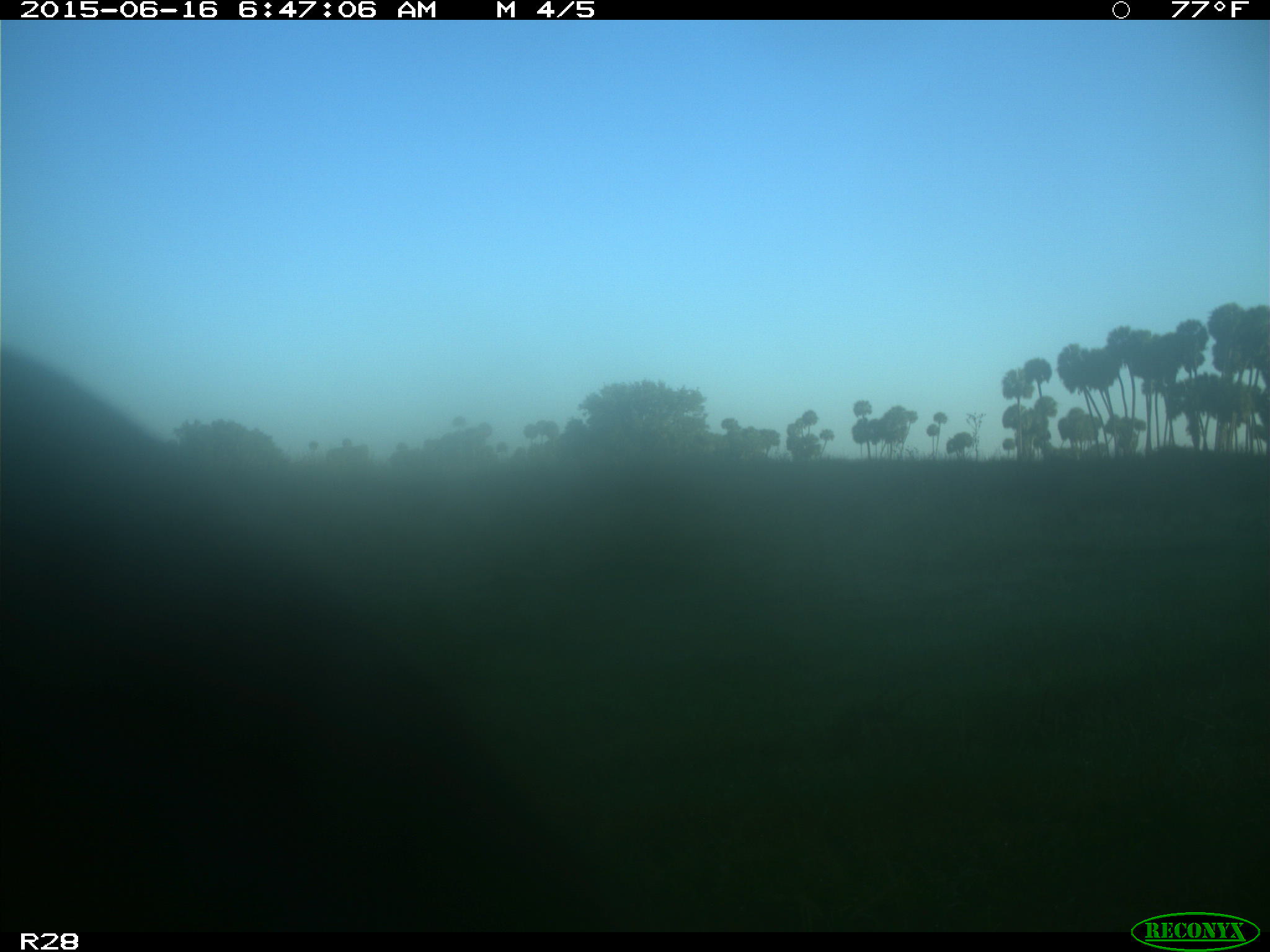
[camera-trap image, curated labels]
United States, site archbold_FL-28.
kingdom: Animalia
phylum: Chordata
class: Mammalia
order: Artiodactyla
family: Bovidae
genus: Bos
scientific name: Bos taurus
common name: domestic cow